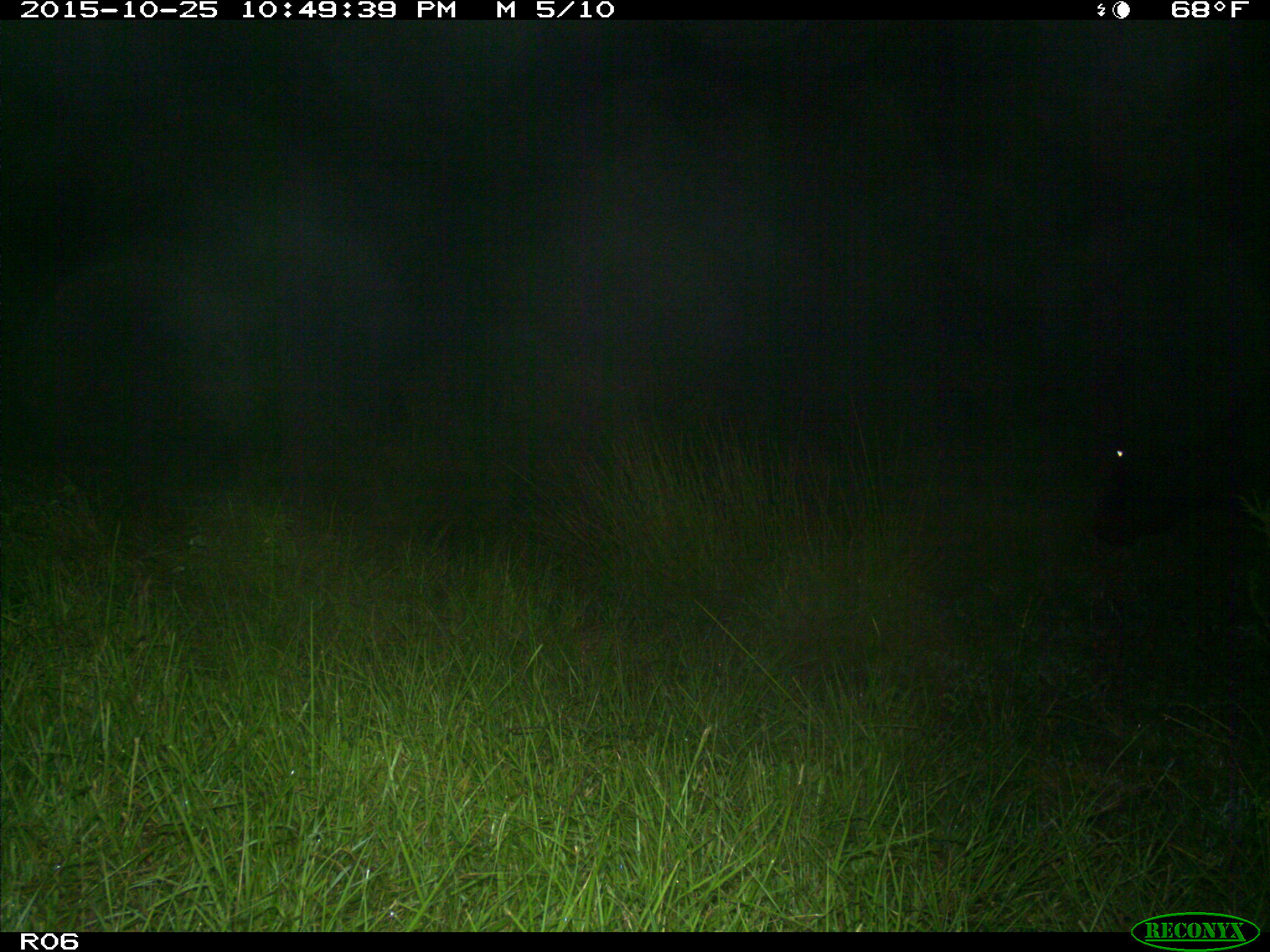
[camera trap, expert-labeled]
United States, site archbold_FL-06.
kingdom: Animalia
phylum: Chordata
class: Mammalia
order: Artiodactyla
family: Bovidae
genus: Bos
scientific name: Bos taurus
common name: domestic cow